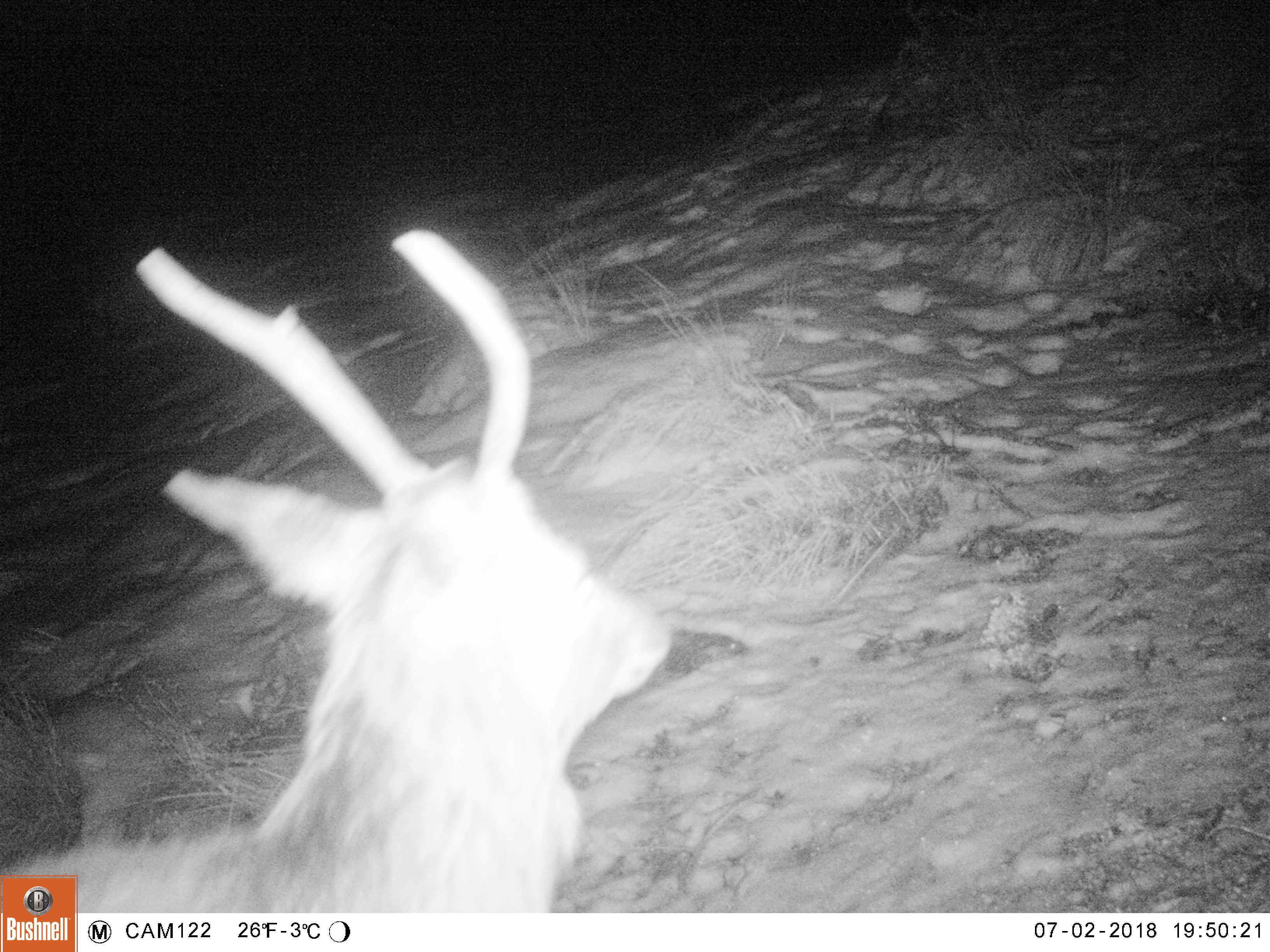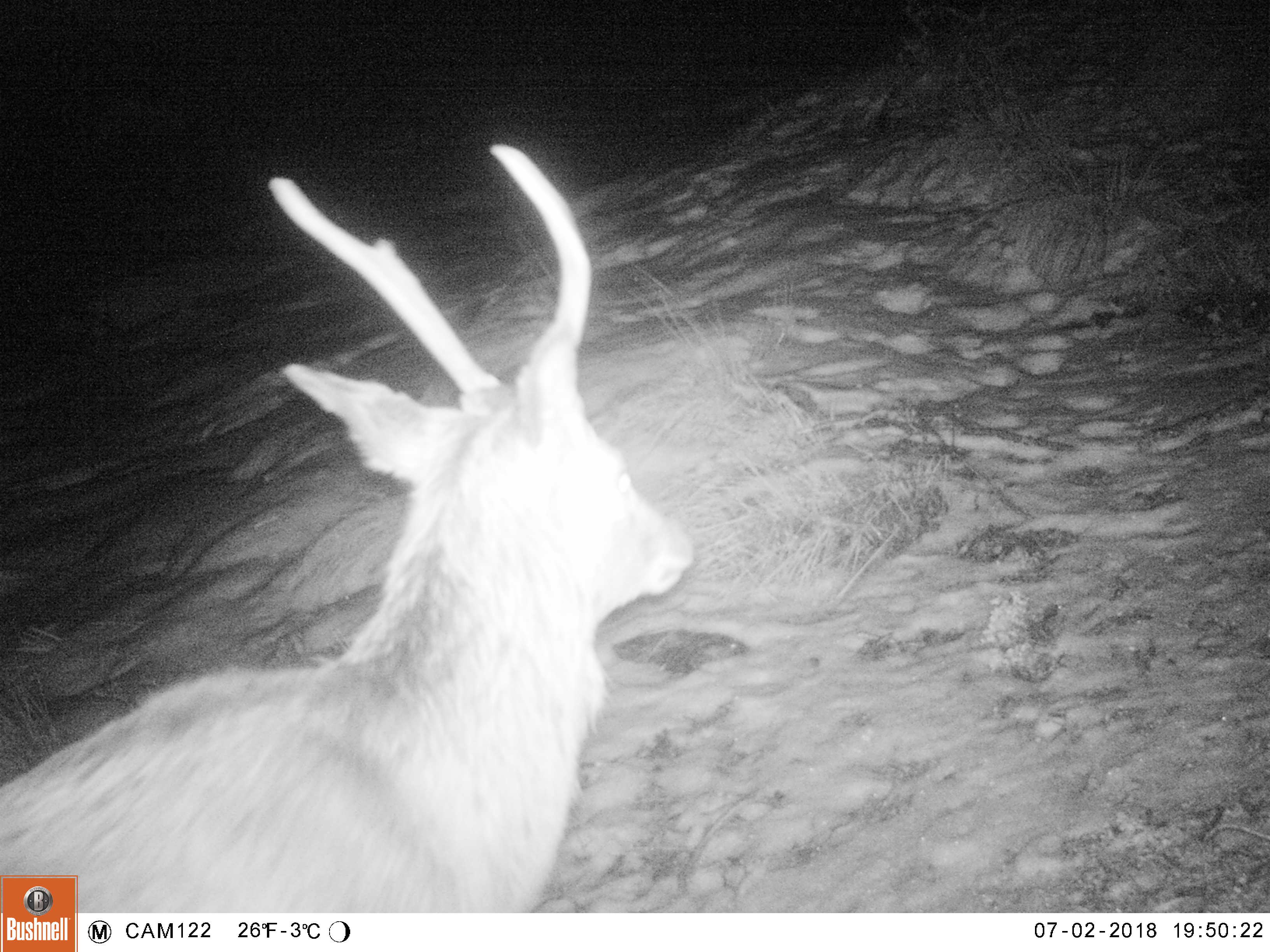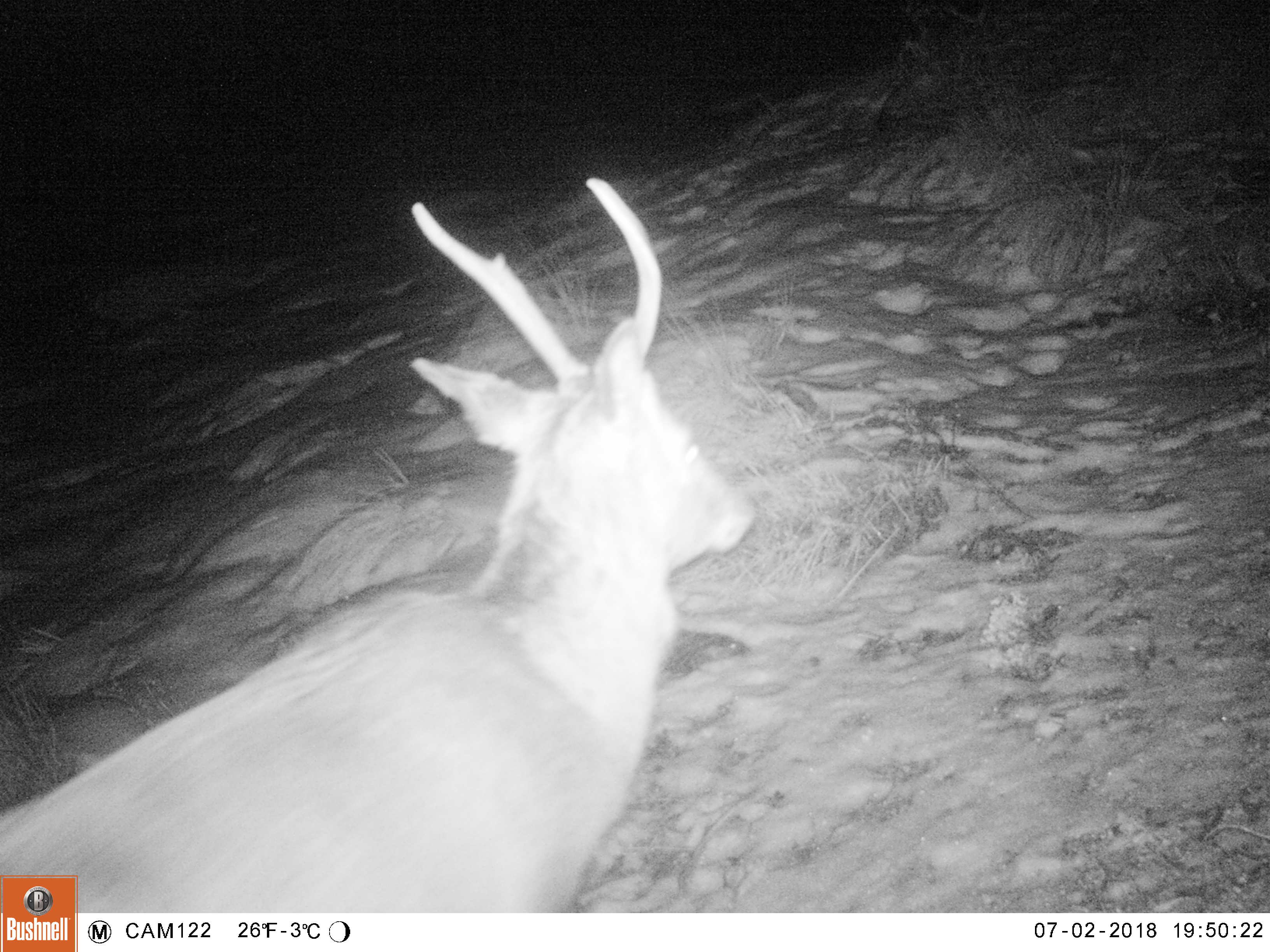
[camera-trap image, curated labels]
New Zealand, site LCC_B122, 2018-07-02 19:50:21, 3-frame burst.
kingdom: Animalia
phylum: Chordata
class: Mammalia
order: Artiodactyla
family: Cervidae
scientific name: Cervidae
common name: deer